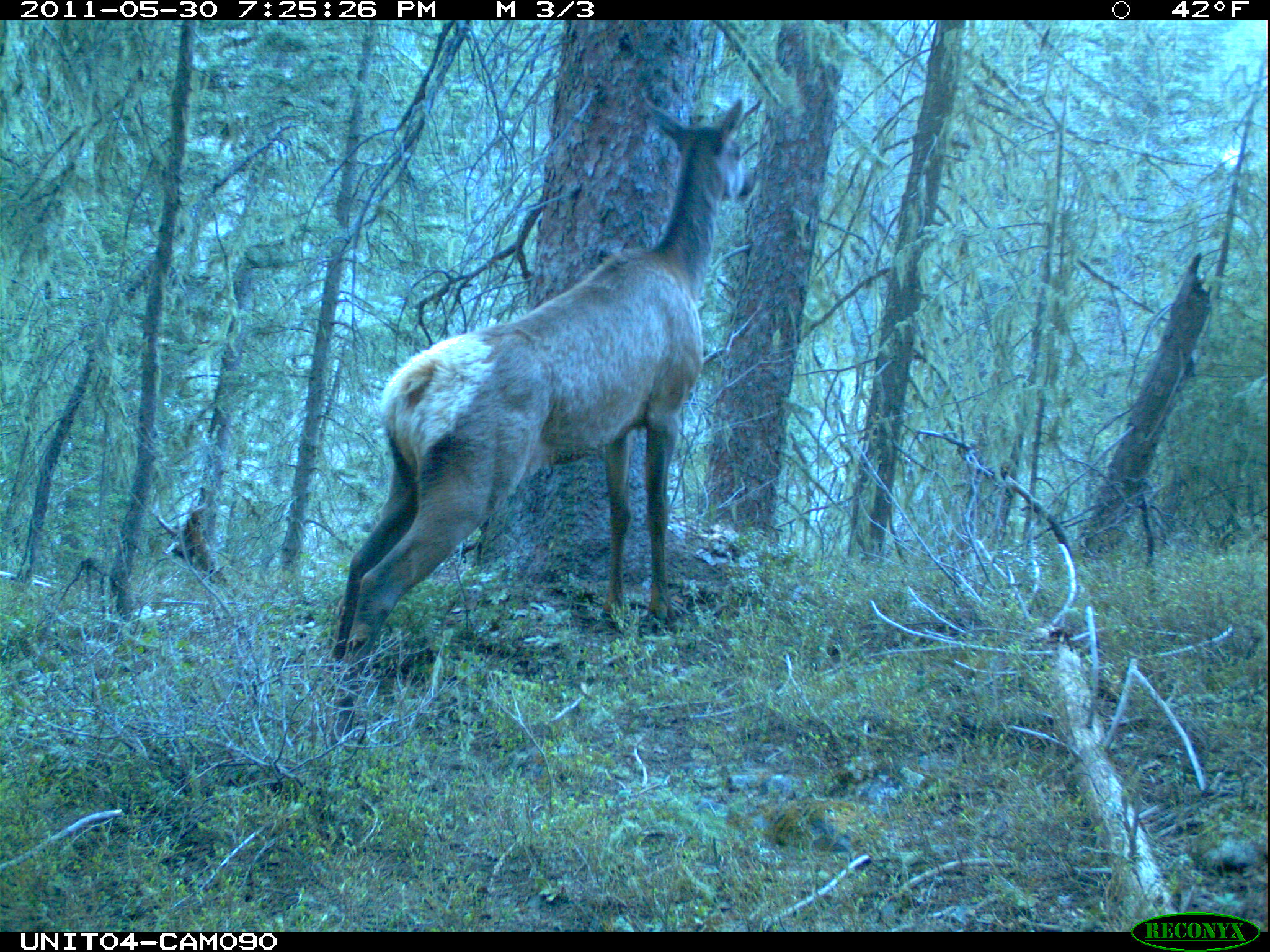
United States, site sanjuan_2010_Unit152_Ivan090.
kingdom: Animalia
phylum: Chordata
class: Mammalia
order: Artiodactyla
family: Cervidae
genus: Cervus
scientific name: Cervus elaphus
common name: red deer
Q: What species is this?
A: Cervus elaphus (red deer).